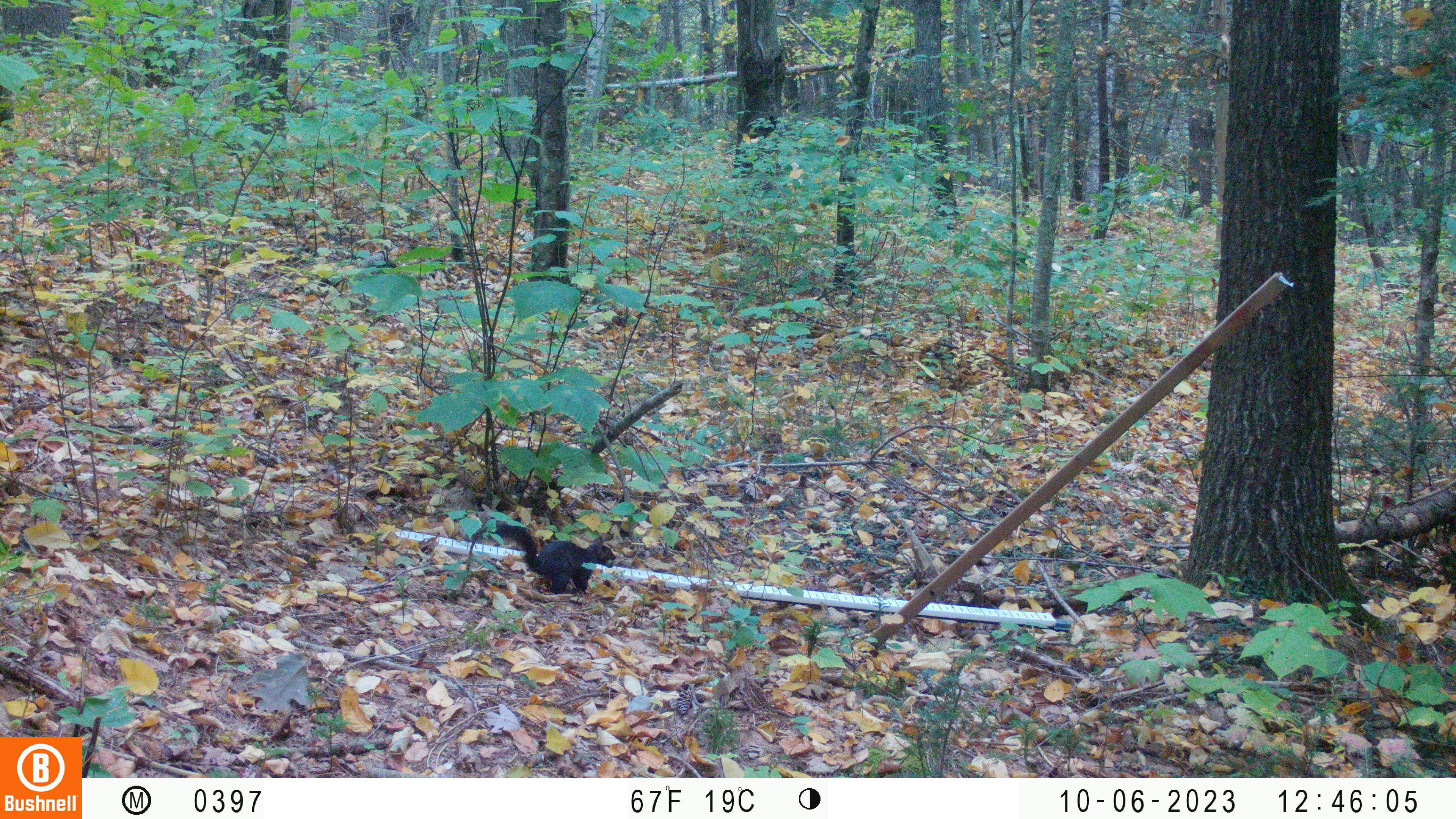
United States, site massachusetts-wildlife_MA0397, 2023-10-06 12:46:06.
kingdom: Animalia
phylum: Chordata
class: Mammalia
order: Rodentia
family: Sciuridae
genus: Sciurus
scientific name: Sciurus carolinensis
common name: gray squirrel